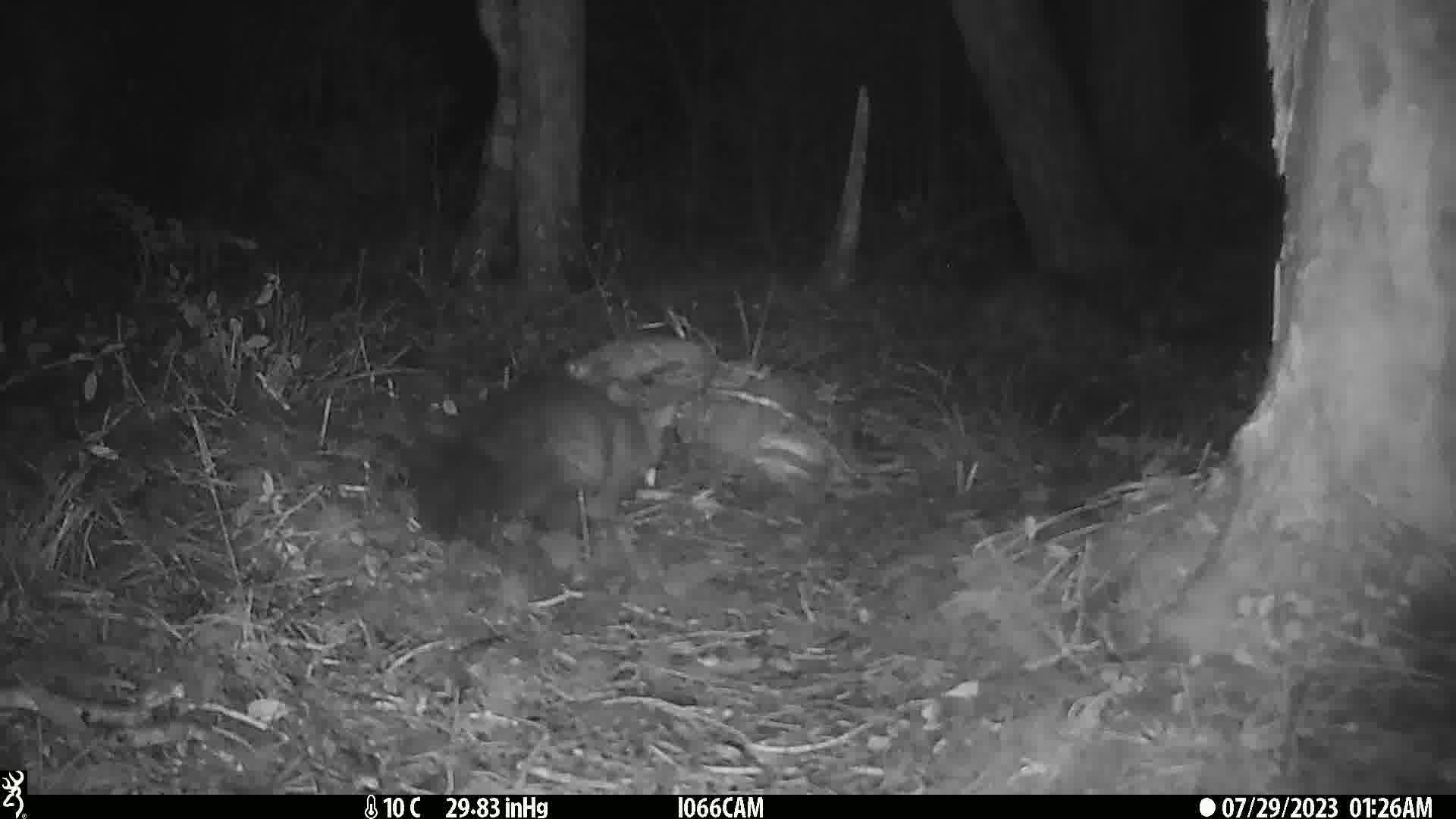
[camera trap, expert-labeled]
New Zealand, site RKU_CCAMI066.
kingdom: Animalia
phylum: Chordata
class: Mammalia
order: Diprotodontia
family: Phalangeridae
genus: Trichosurus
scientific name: Trichosurus vulpecula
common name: common brushtail possum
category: possum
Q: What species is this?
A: Possum (common brushtail possum) (Trichosurus vulpecula).